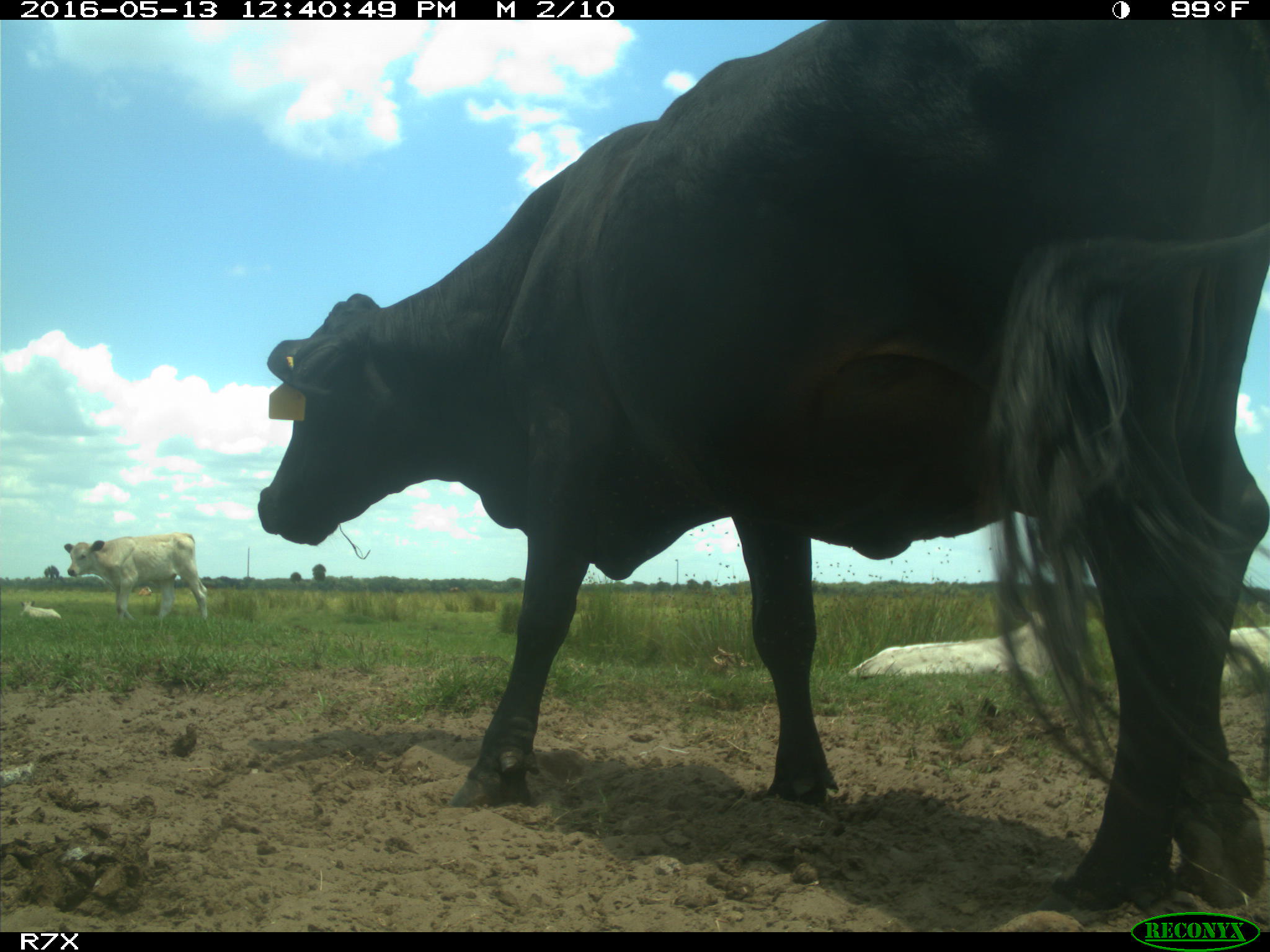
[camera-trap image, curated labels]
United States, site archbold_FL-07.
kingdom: Animalia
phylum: Chordata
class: Mammalia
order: Artiodactyla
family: Bovidae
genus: Bos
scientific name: Bos taurus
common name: domestic cow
Bos taurus (domestic cow).